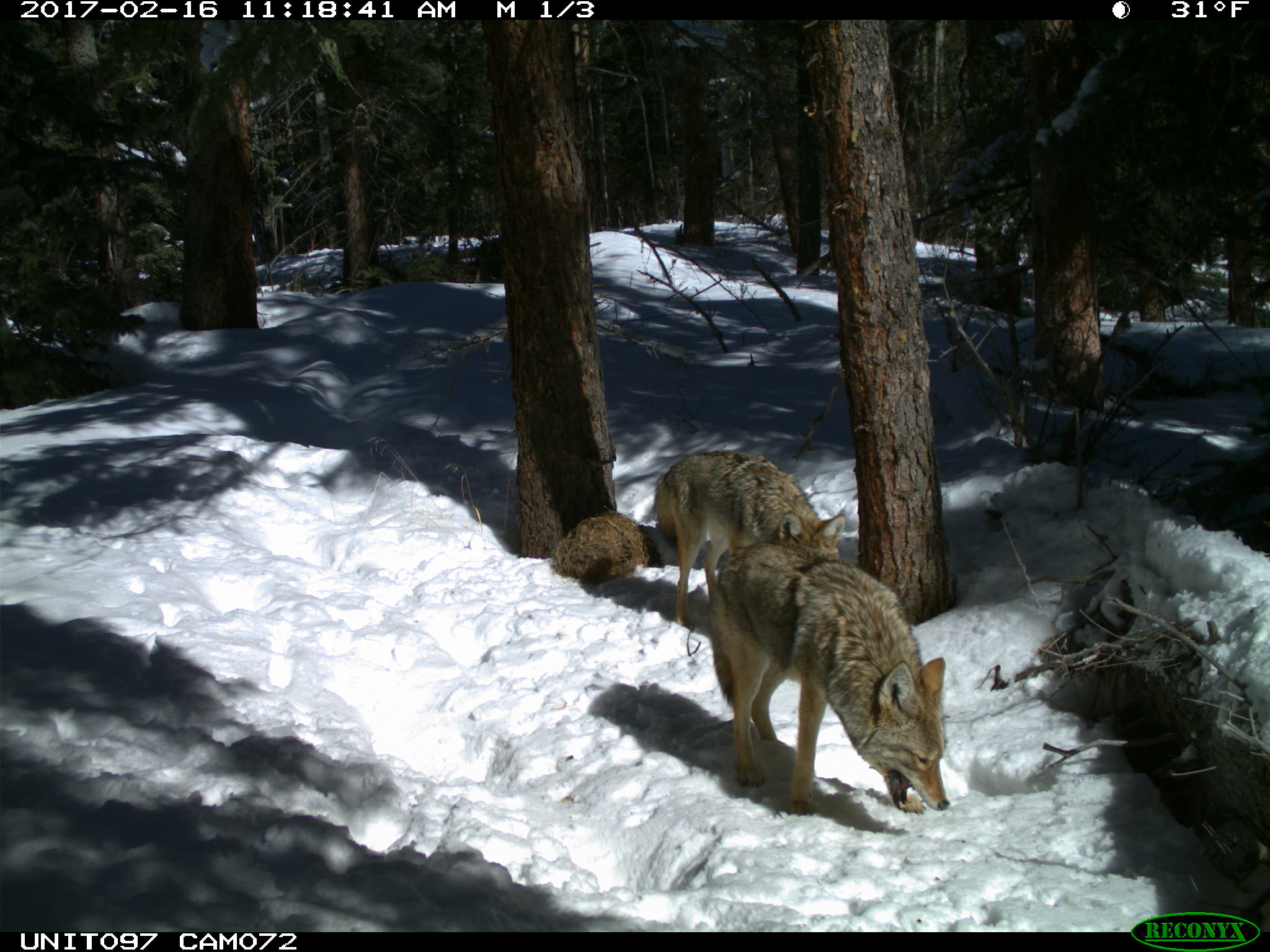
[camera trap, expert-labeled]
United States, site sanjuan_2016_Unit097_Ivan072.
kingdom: Animalia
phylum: Chordata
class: Mammalia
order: Carnivora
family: Canidae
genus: Canis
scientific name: Canis latrans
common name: coyote